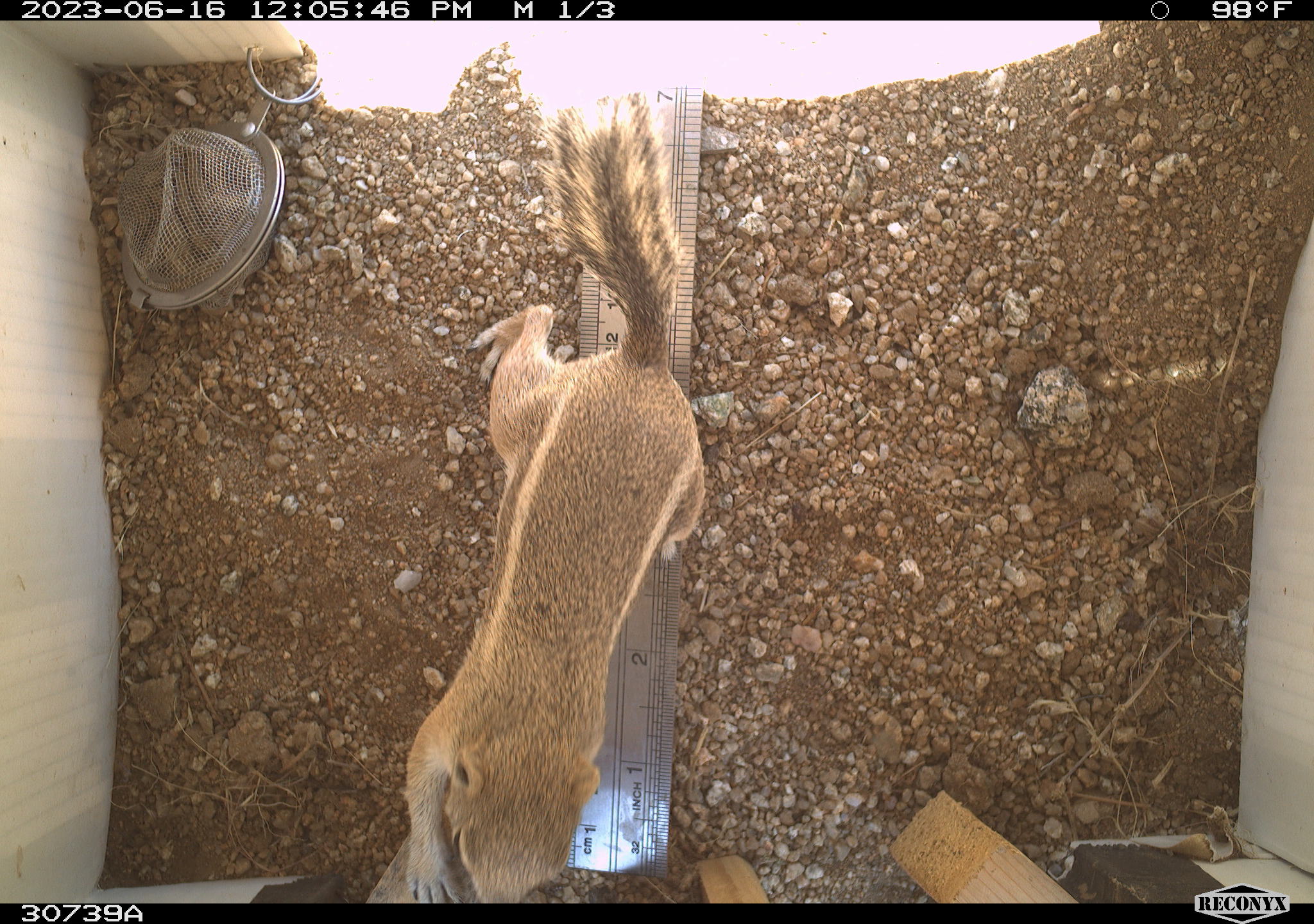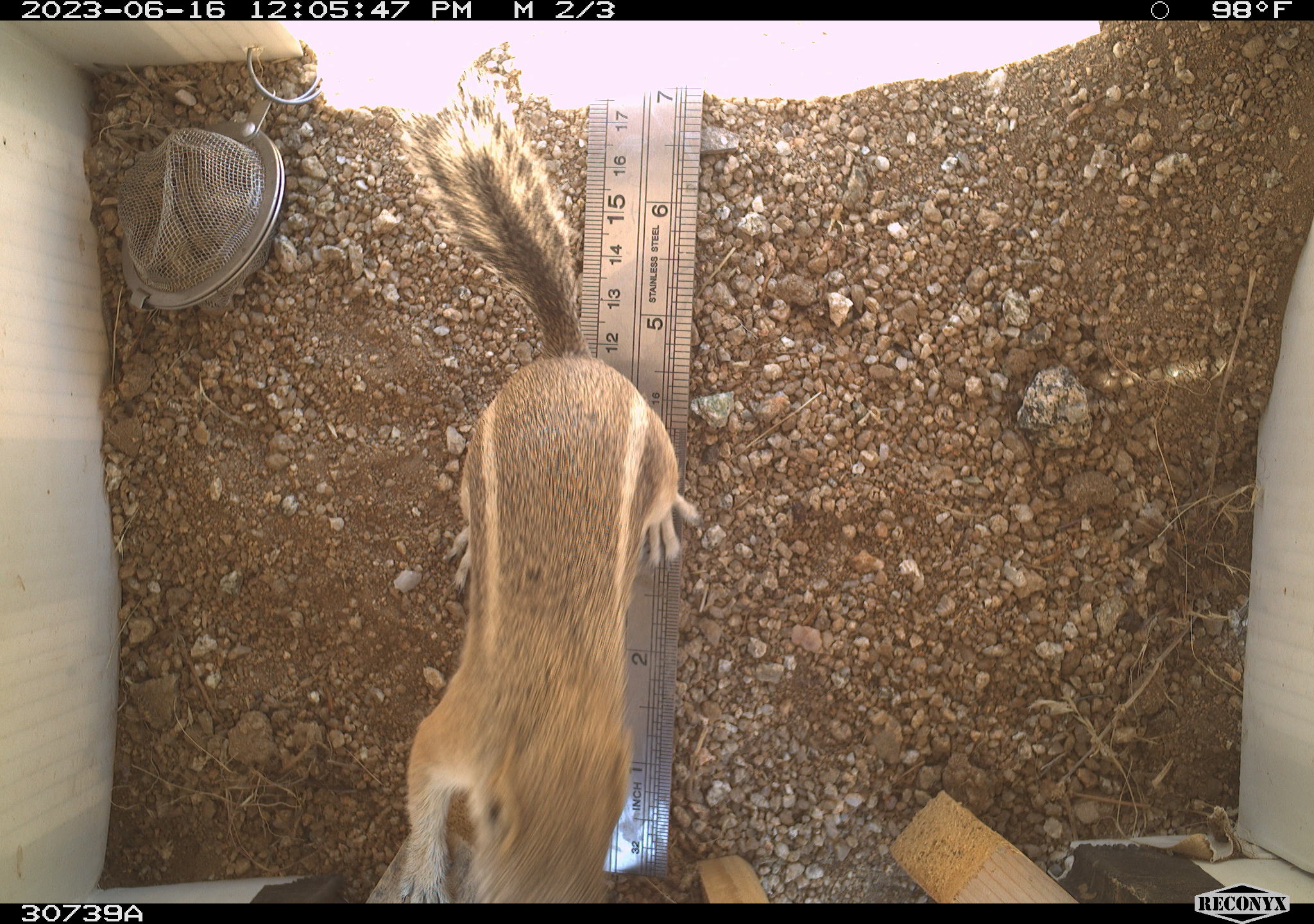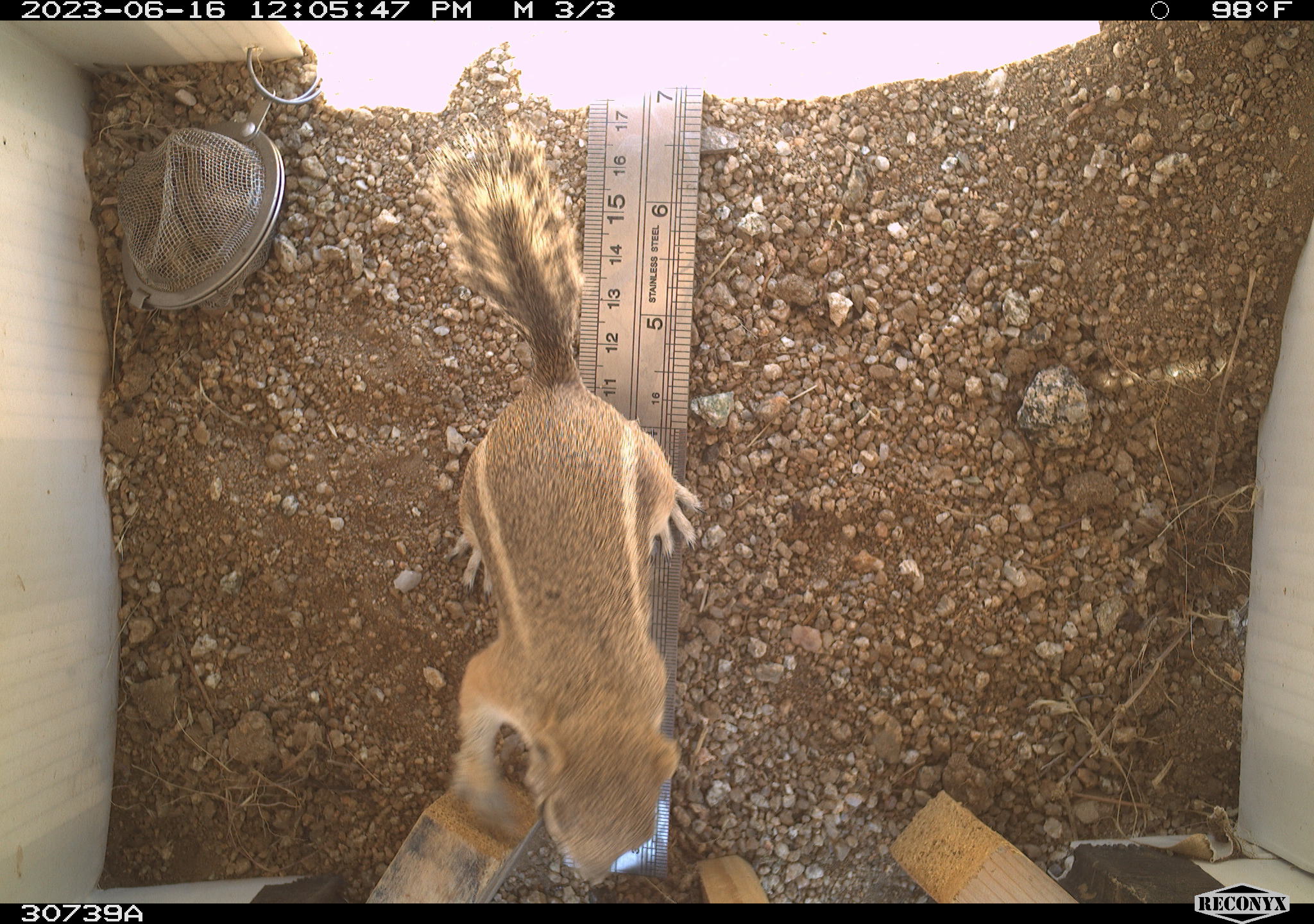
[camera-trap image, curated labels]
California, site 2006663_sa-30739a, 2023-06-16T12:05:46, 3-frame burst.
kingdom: Animalia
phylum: Chordata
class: Mammalia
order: Rodentia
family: Sciuridae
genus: Ammospermophilus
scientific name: Ammospermophilus leucurus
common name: white-tailed antelope squirrel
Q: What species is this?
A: White-tailed antelope squirrel (Ammospermophilus leucurus).